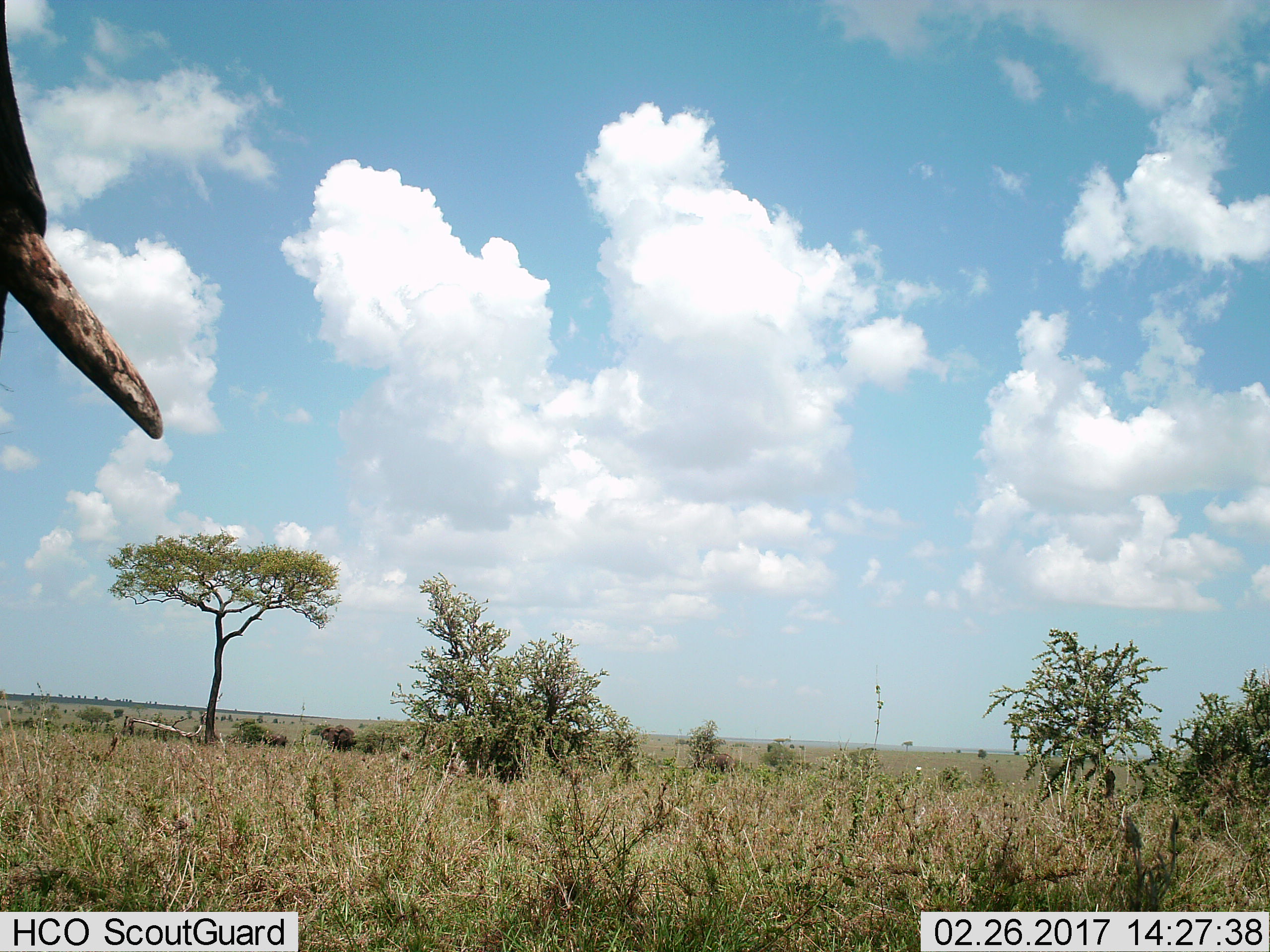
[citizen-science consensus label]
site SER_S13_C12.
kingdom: Animalia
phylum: Chordata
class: Mammalia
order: Proboscidea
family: Elephantidae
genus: Loxodonta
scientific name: Loxodonta africana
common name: african bush elephant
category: elephant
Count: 5.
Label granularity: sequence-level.